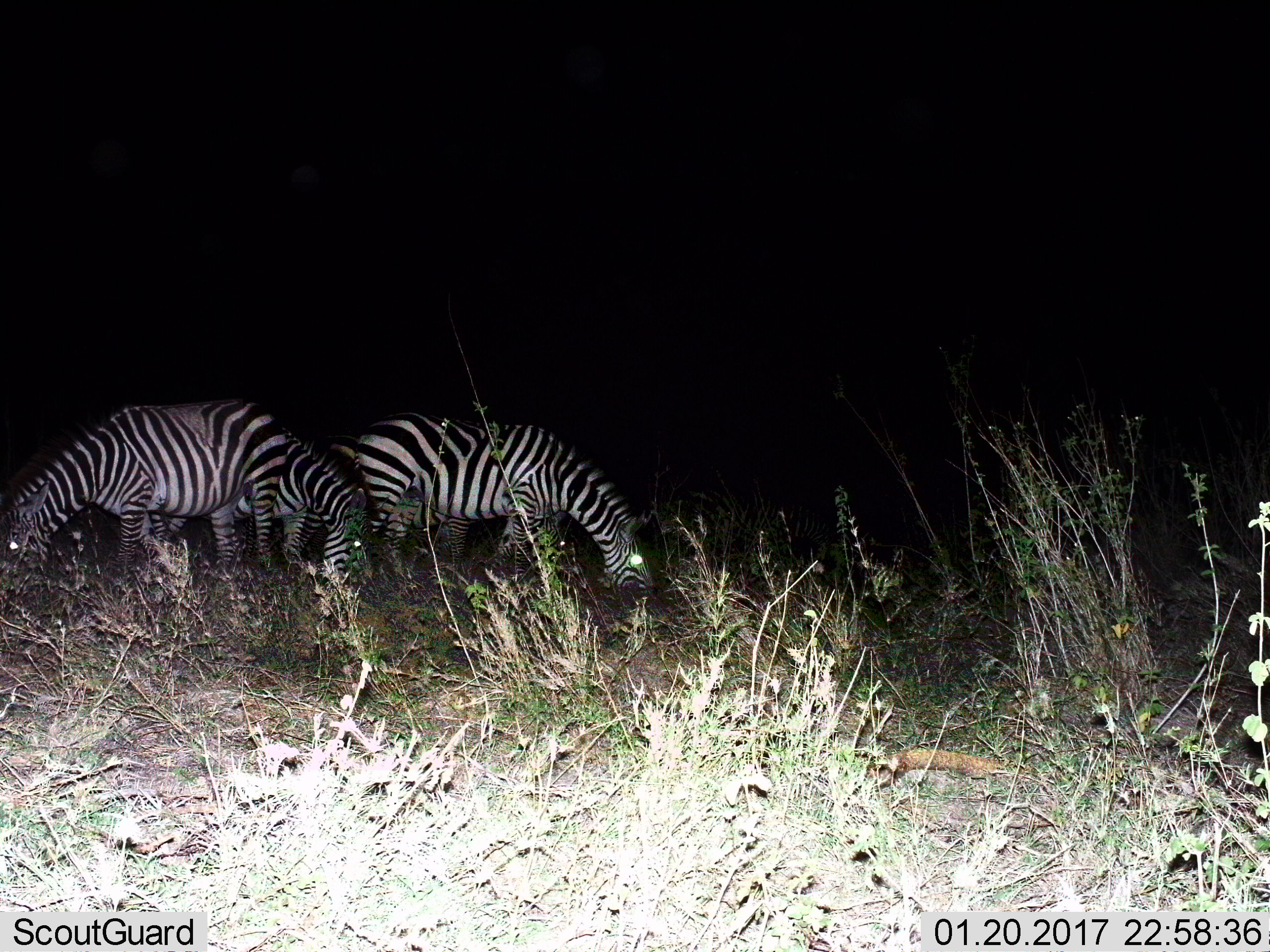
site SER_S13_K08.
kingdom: Animalia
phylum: Chordata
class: Mammalia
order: Perissodactyla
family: Equidae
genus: Equus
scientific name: Equus quagga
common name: plains zebra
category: zebraplains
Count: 3.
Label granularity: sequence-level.